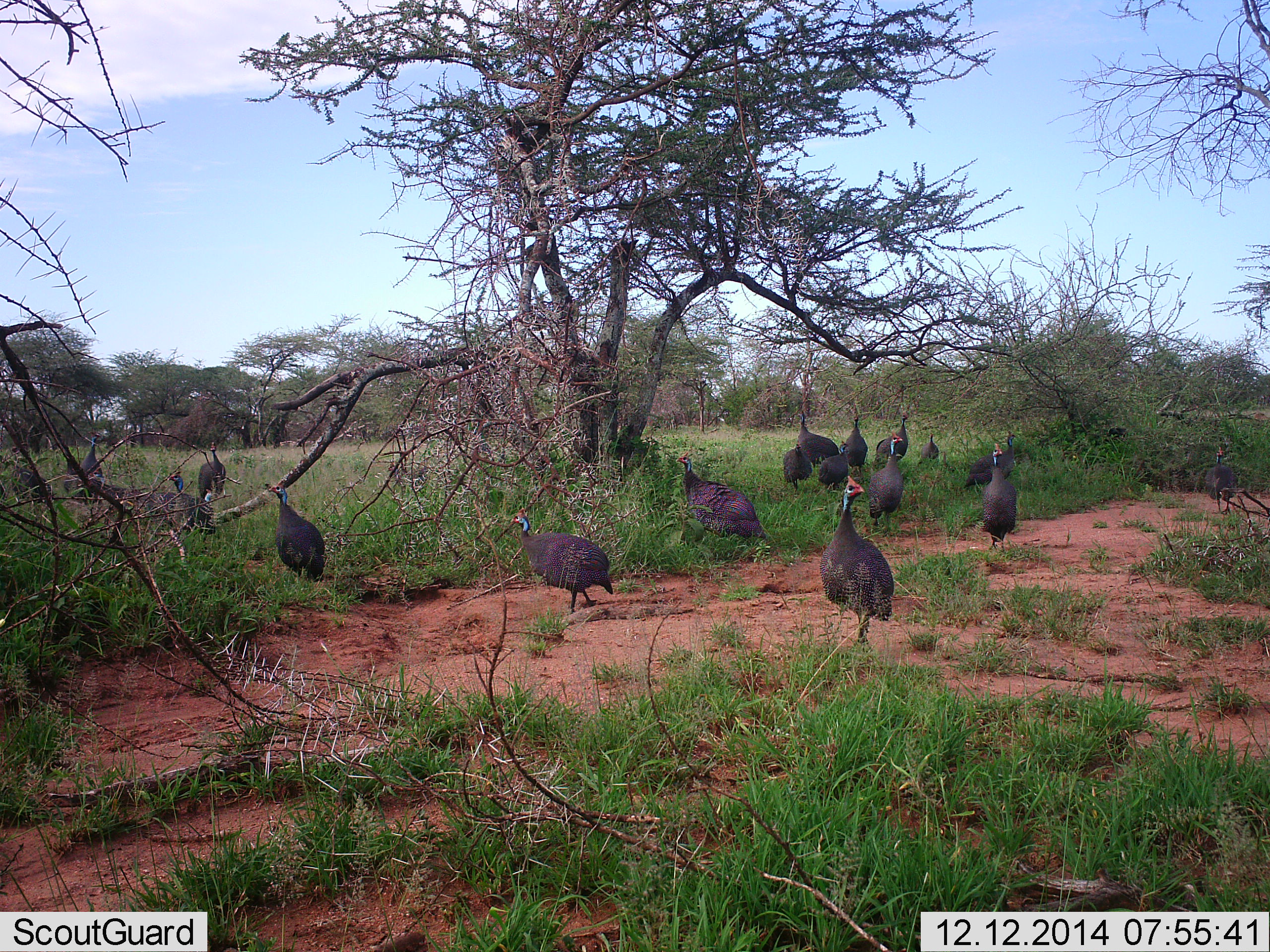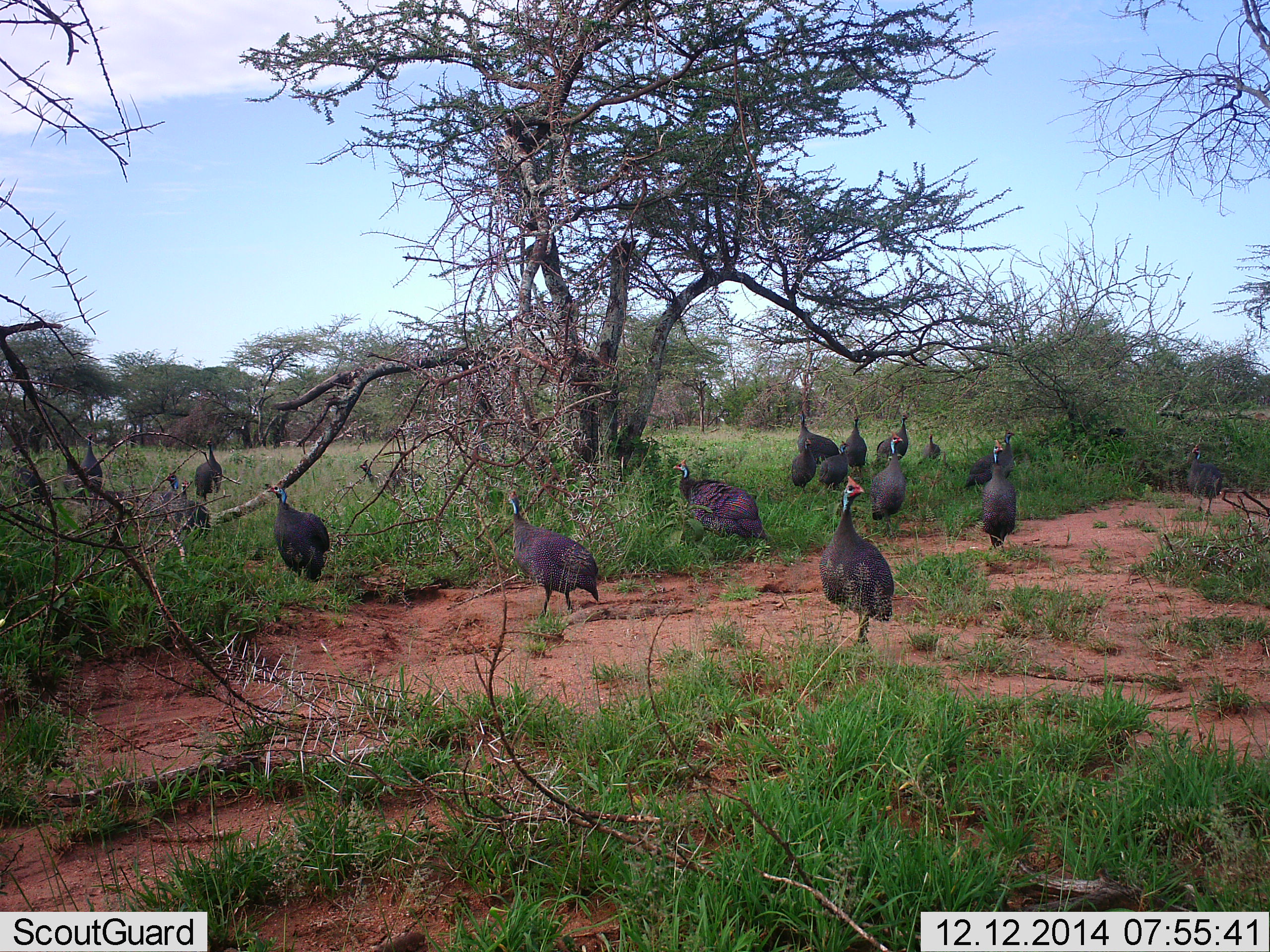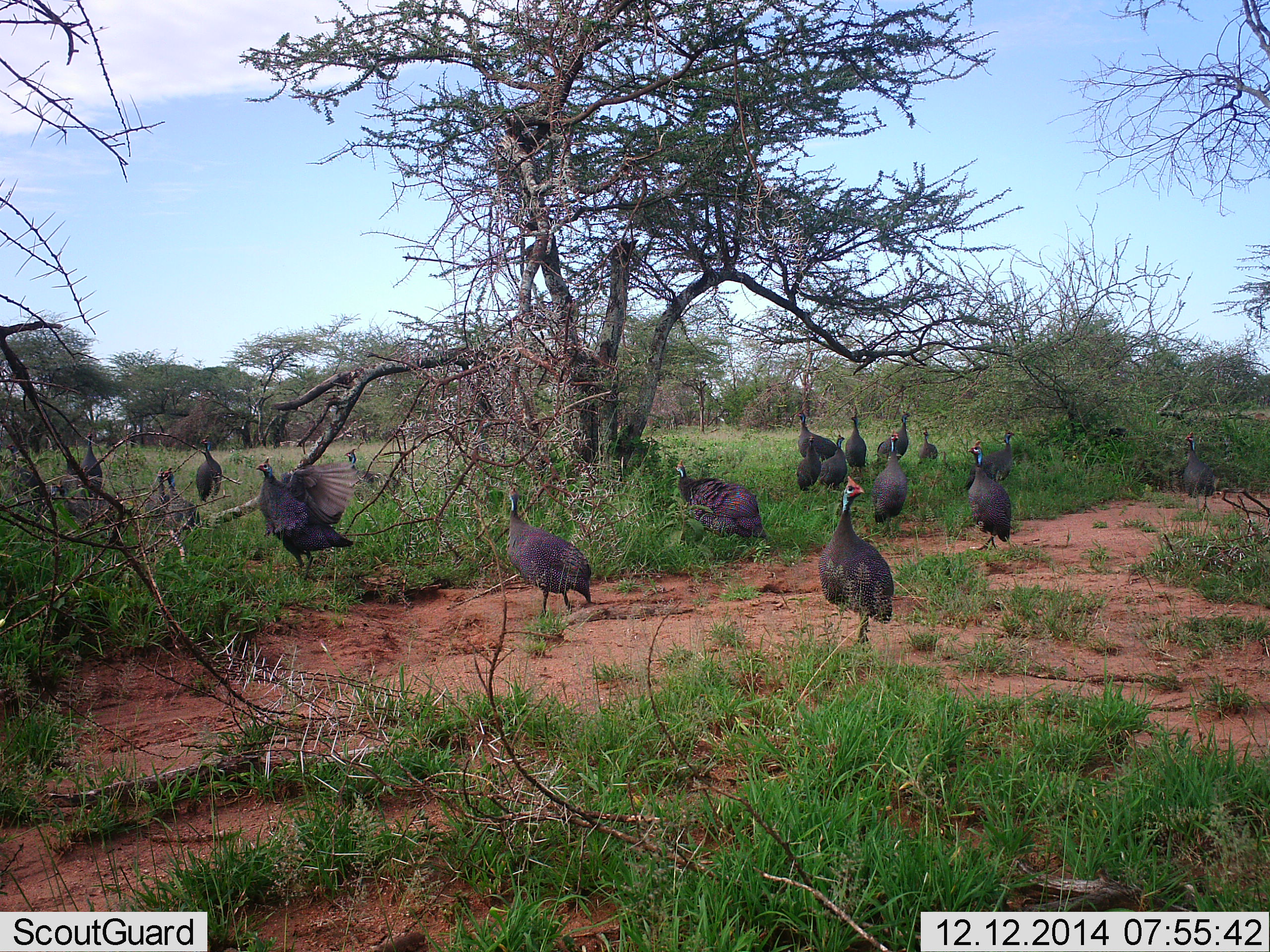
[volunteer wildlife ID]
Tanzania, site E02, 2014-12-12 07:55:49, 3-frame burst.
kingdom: Animalia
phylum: Chordata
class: Aves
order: Galliformes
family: Numididae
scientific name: Numididae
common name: guinea fowl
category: guineafowl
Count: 11-50.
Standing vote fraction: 50%.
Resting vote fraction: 0%.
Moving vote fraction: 80%.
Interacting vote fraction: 0%.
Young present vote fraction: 10%.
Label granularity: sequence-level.